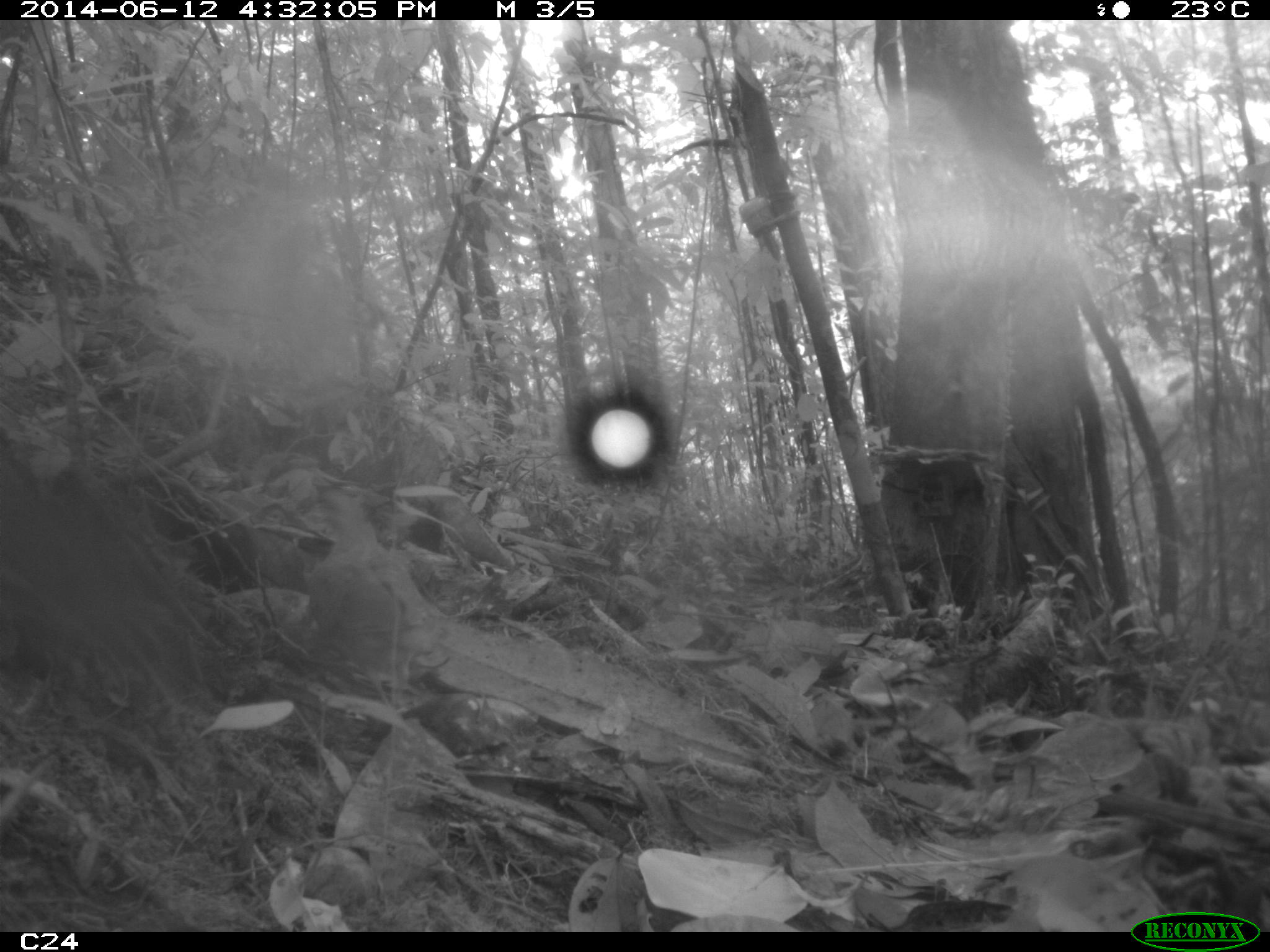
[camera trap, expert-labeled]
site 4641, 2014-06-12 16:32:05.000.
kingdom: Animalia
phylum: Chordata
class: Aves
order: Columbiformes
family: Columbidae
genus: Leptotila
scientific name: Leptotila rufaxilla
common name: gray-fronted dove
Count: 1.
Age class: adult.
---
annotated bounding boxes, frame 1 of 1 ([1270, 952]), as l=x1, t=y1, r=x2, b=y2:
leptotila rufaxilla: l=304, t=484, r=446, b=698